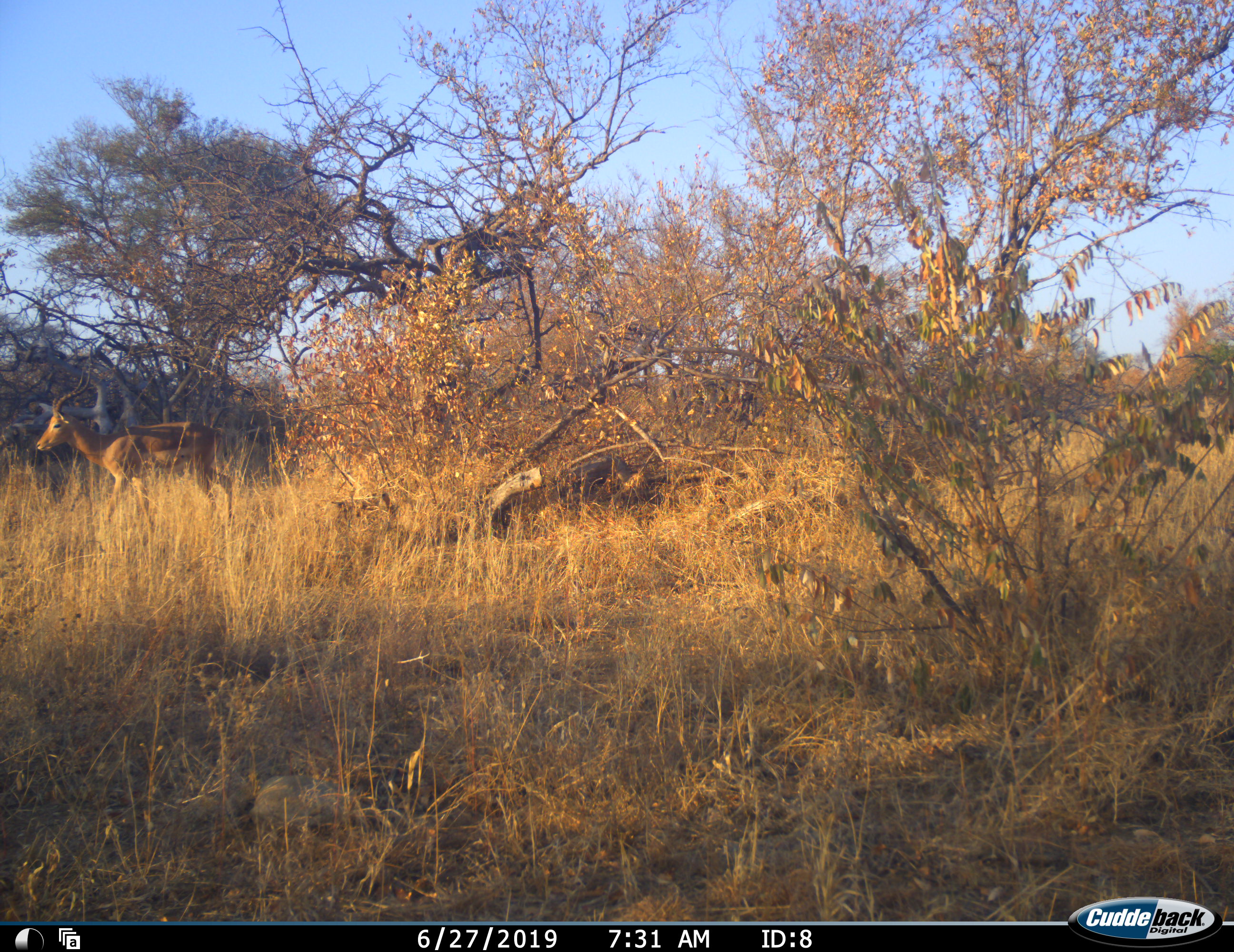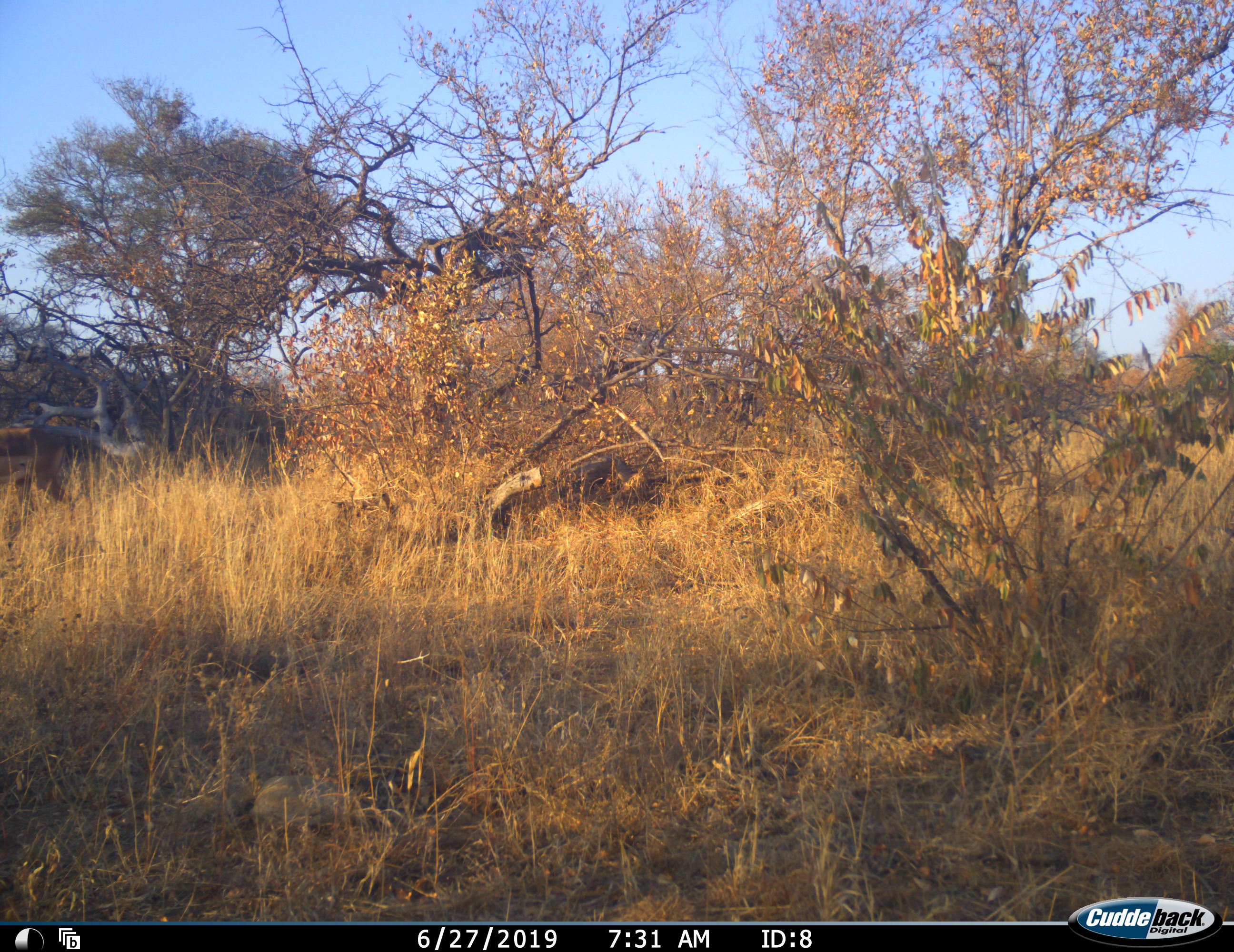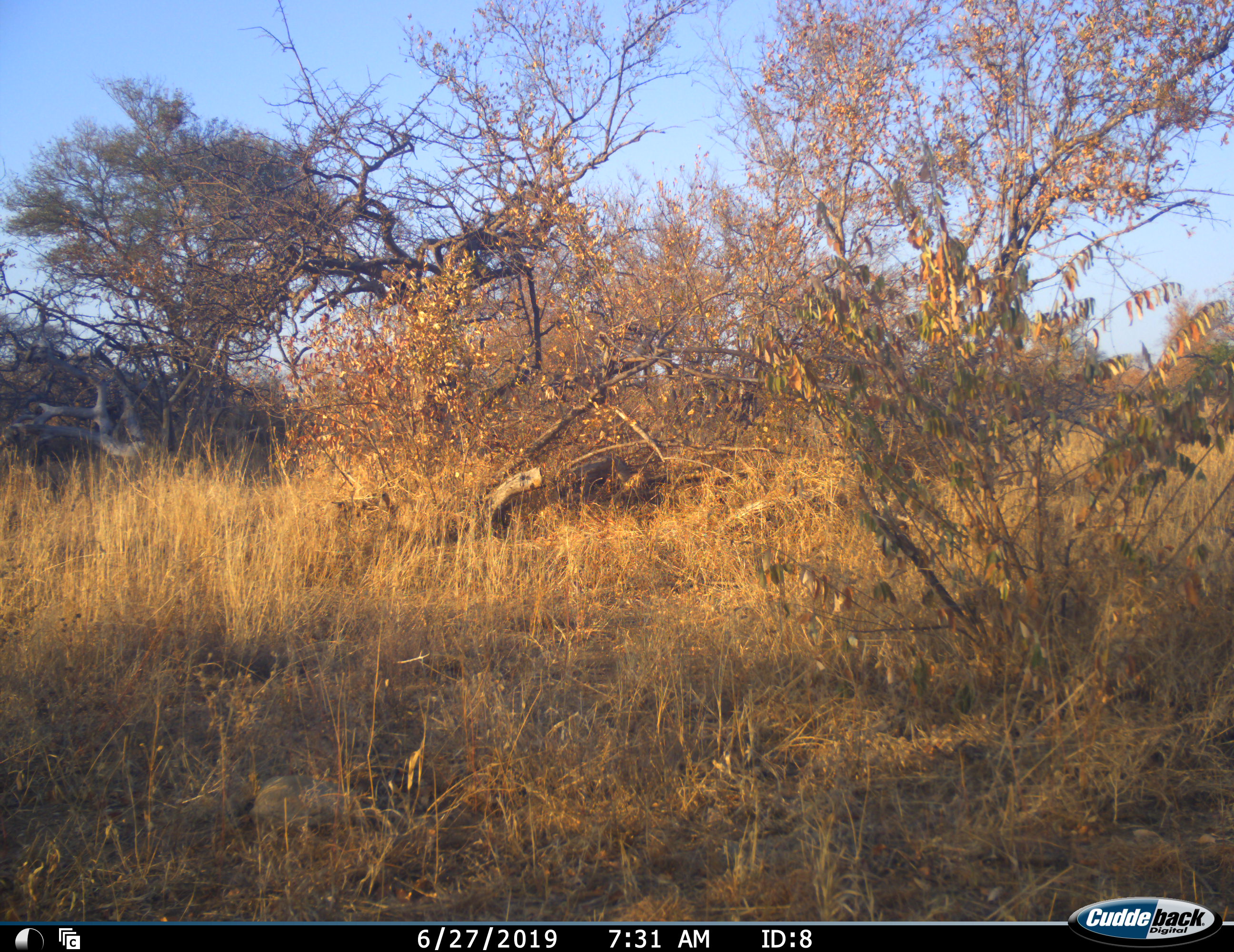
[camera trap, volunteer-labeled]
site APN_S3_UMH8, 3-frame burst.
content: unidentified animal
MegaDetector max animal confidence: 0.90